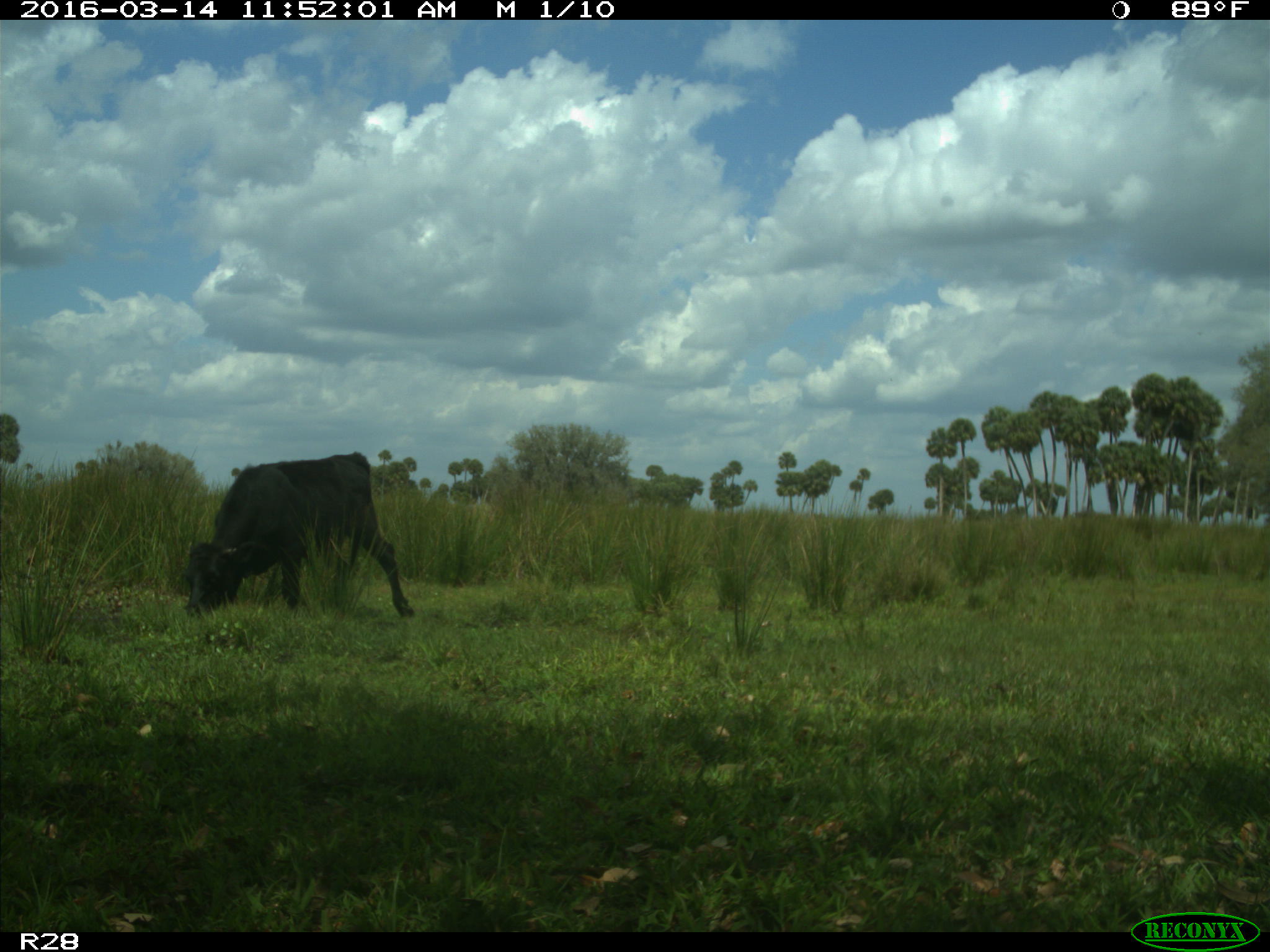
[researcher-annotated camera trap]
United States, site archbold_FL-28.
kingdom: Animalia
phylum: Chordata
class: Mammalia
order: Artiodactyla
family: Bovidae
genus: Bos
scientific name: Bos taurus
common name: domestic cow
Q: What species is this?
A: Bos taurus (domestic cow).